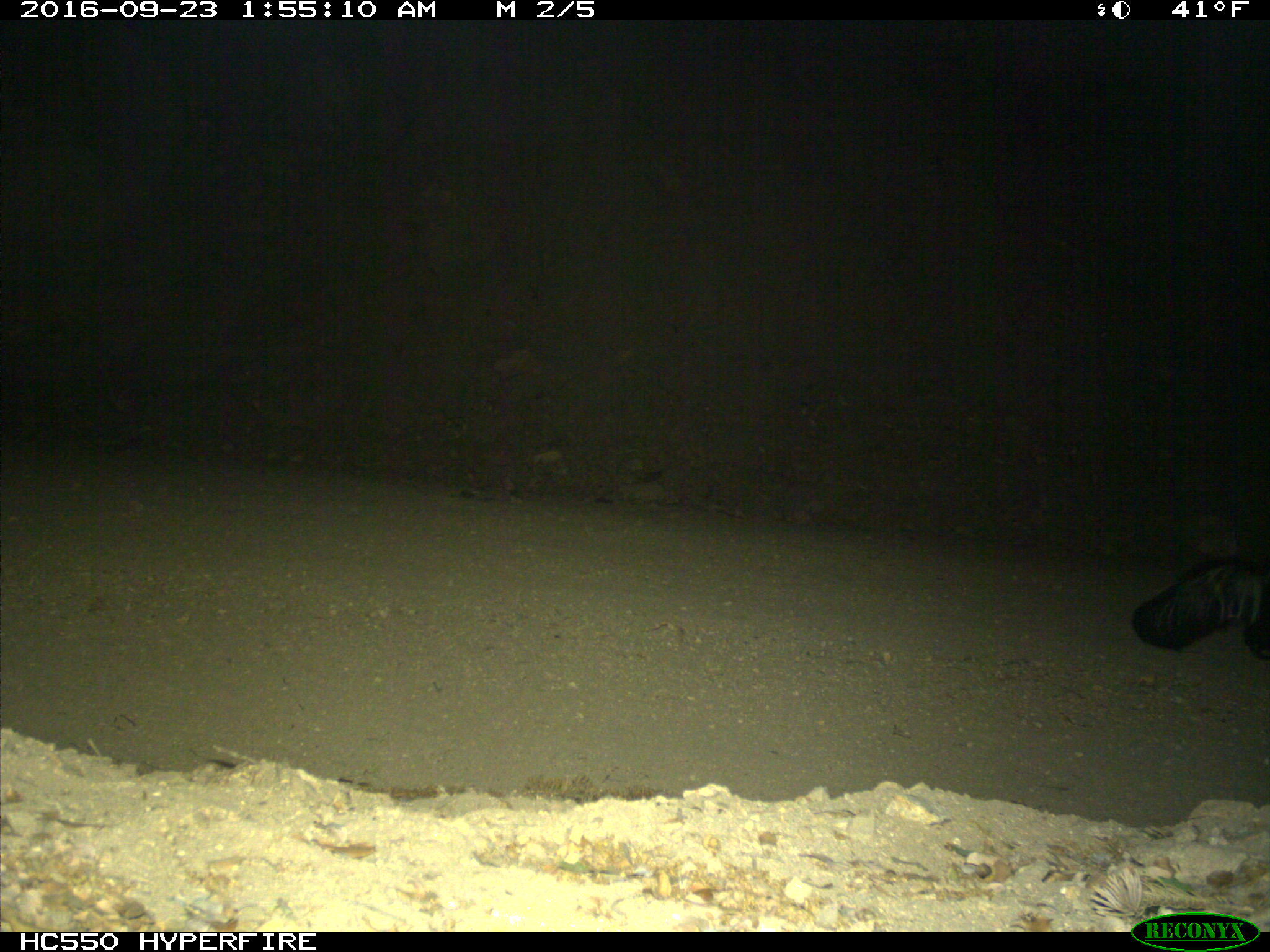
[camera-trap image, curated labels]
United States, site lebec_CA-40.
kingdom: Animalia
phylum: Chordata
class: Mammalia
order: Carnivora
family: Mephitidae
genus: Mephitis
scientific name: Mephitis mephitis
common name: striped skunk